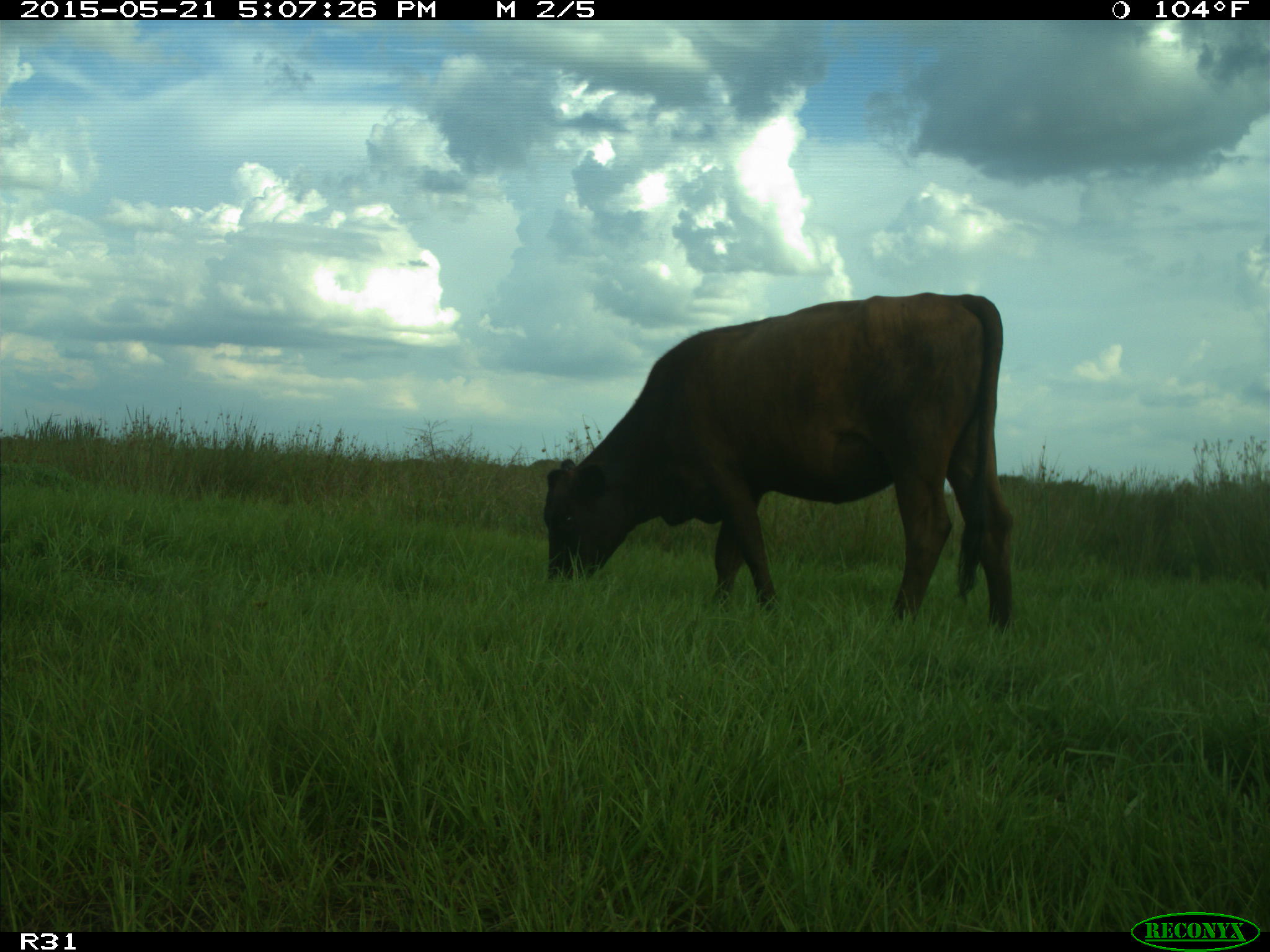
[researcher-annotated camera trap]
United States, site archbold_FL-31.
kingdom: Animalia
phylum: Chordata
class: Mammalia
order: Artiodactyla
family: Bovidae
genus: Bos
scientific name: Bos taurus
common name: domestic cow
Bos taurus (domestic cow).